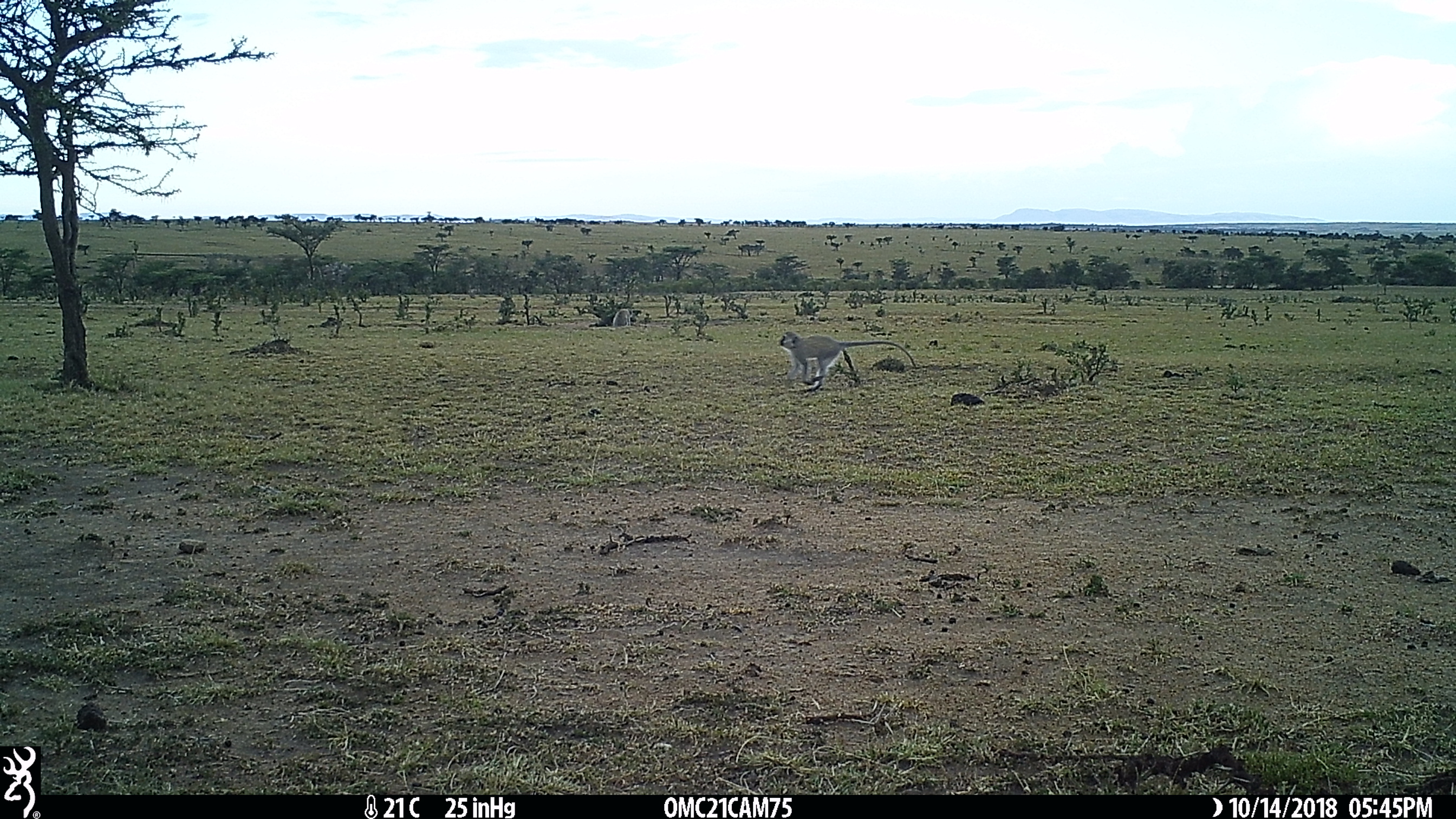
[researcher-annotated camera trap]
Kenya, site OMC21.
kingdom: Animalia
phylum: Chordata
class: Mammalia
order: Primates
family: Cercopithecidae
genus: Chlorocebus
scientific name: Chlorocebus pygerythrus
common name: vervet monkey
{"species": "vervet monkey (Chlorocebus pygerythrus)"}